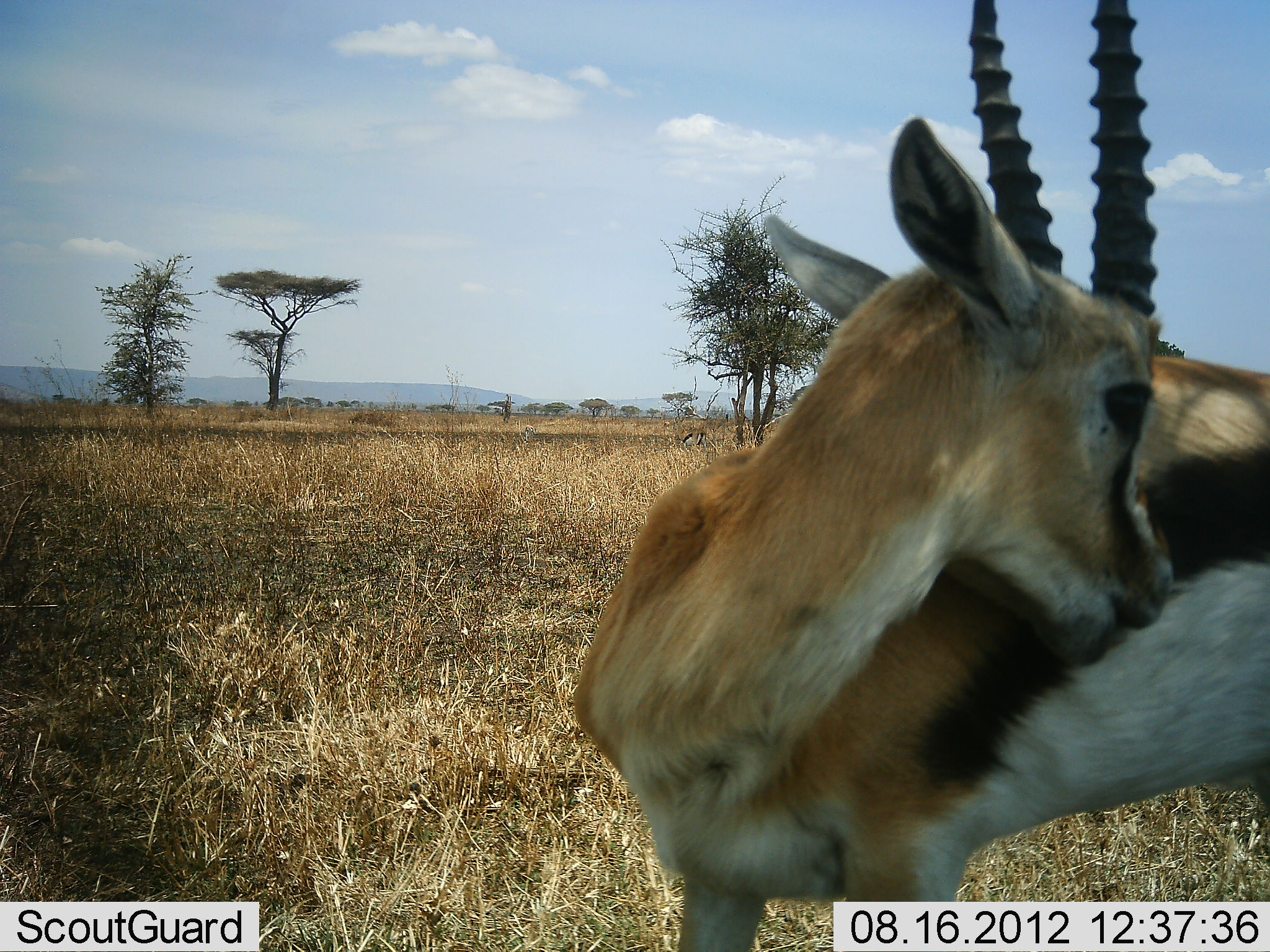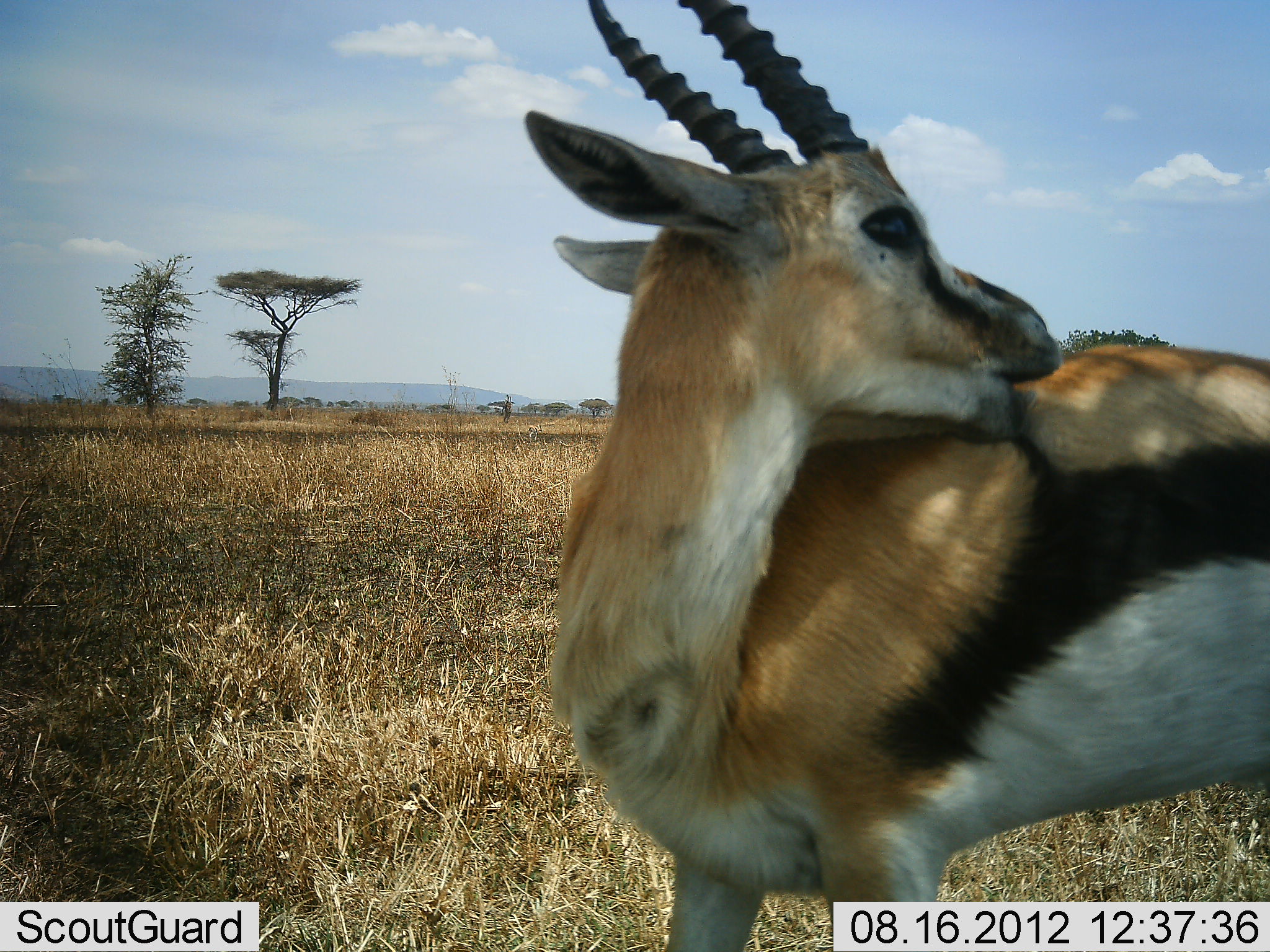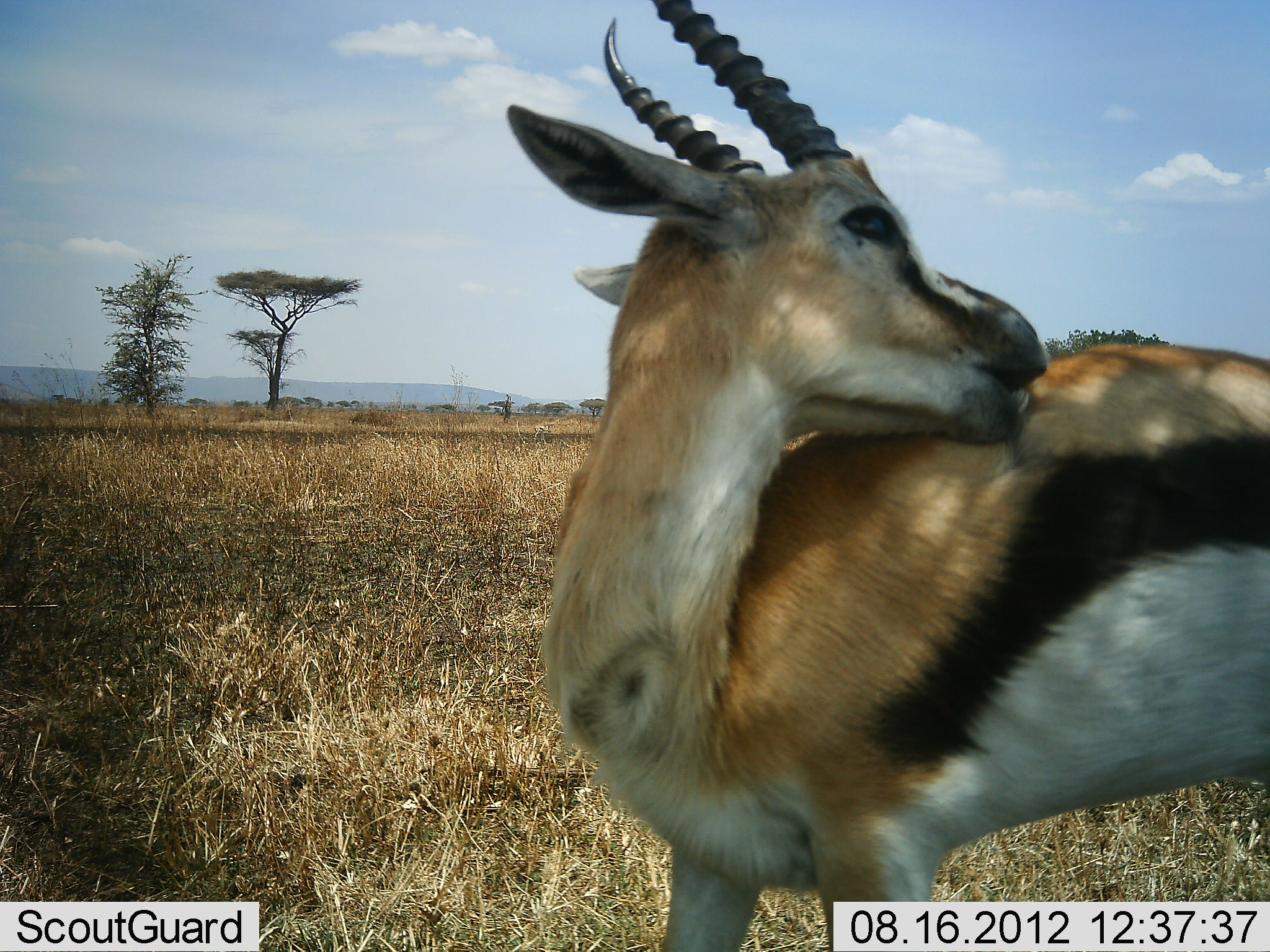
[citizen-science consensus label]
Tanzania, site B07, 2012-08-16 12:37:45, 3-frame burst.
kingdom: Animalia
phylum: Chordata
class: Mammalia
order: Artiodactyla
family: Bovidae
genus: Eudorcas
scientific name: Eudorcas thomsonii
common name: thomson's gazelle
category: gazellethomsons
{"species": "gazellethomsons (thomson's gazelle) (Eudorcas thomsonii)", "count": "1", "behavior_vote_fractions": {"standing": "80%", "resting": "0%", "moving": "20%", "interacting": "0%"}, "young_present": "0%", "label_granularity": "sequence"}